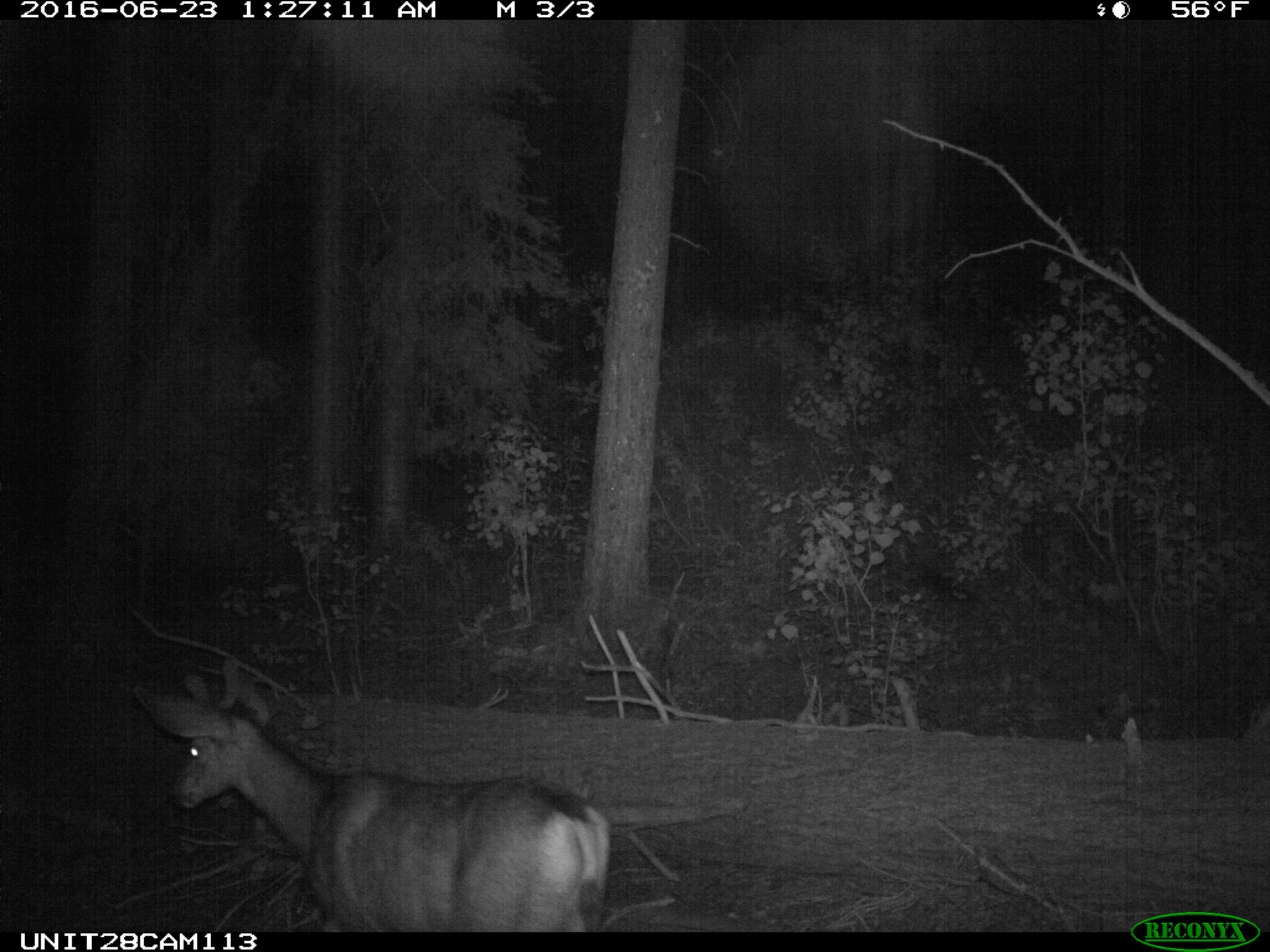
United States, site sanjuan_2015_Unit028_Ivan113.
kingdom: Animalia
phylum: Chordata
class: Mammalia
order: Artiodactyla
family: Cervidae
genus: Odocoileus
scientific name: Odocoileus hemionus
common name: mule deer